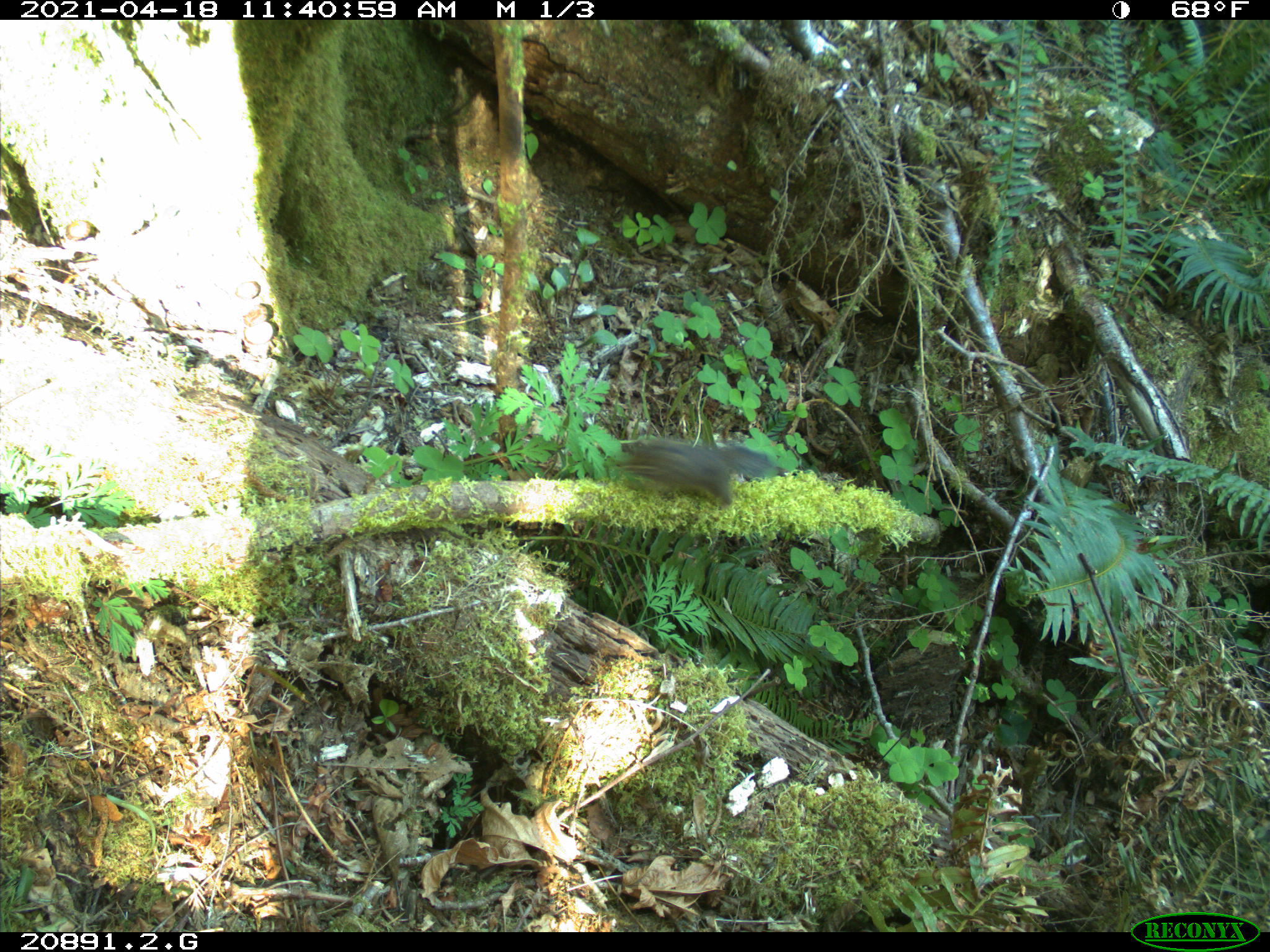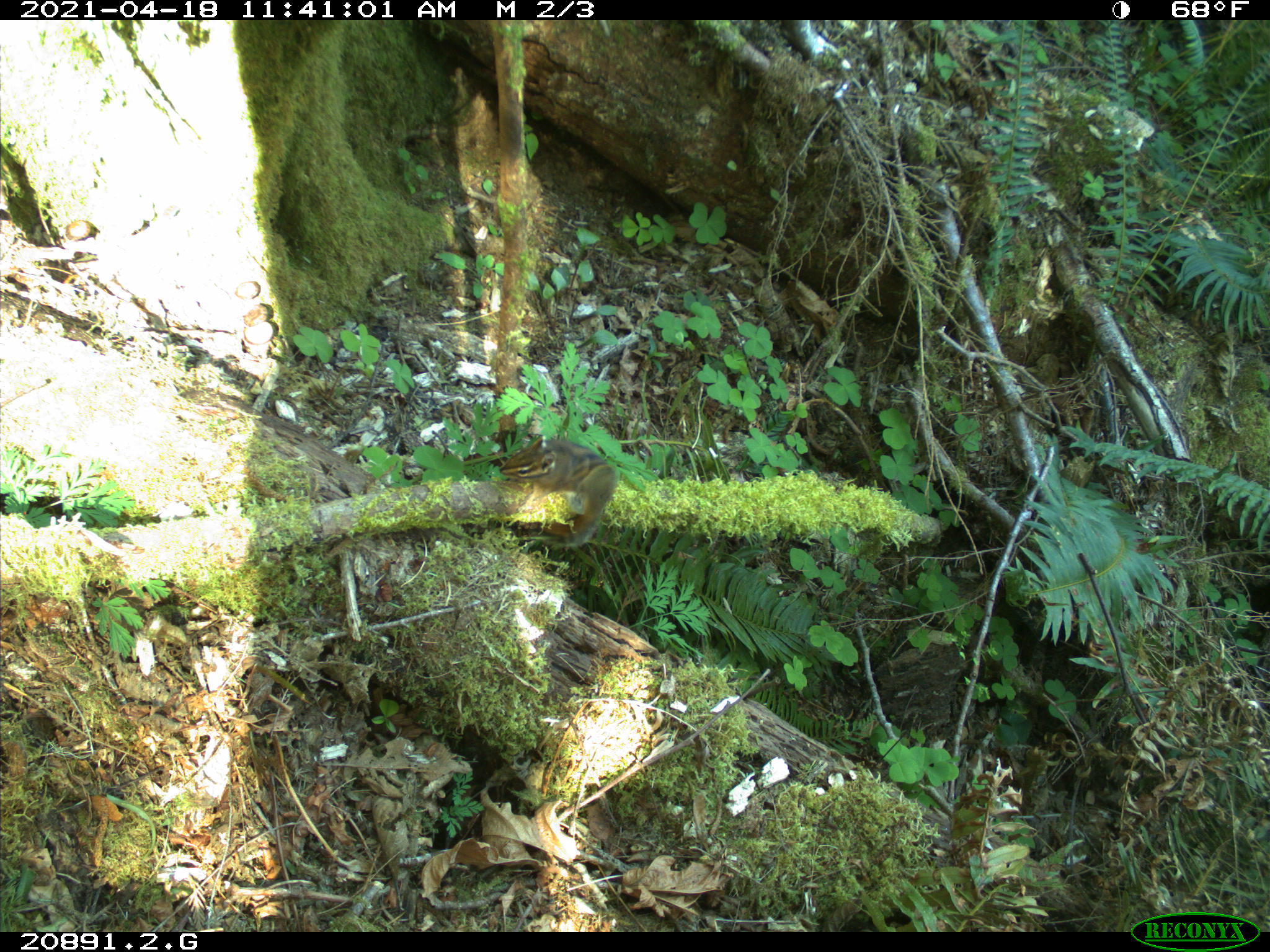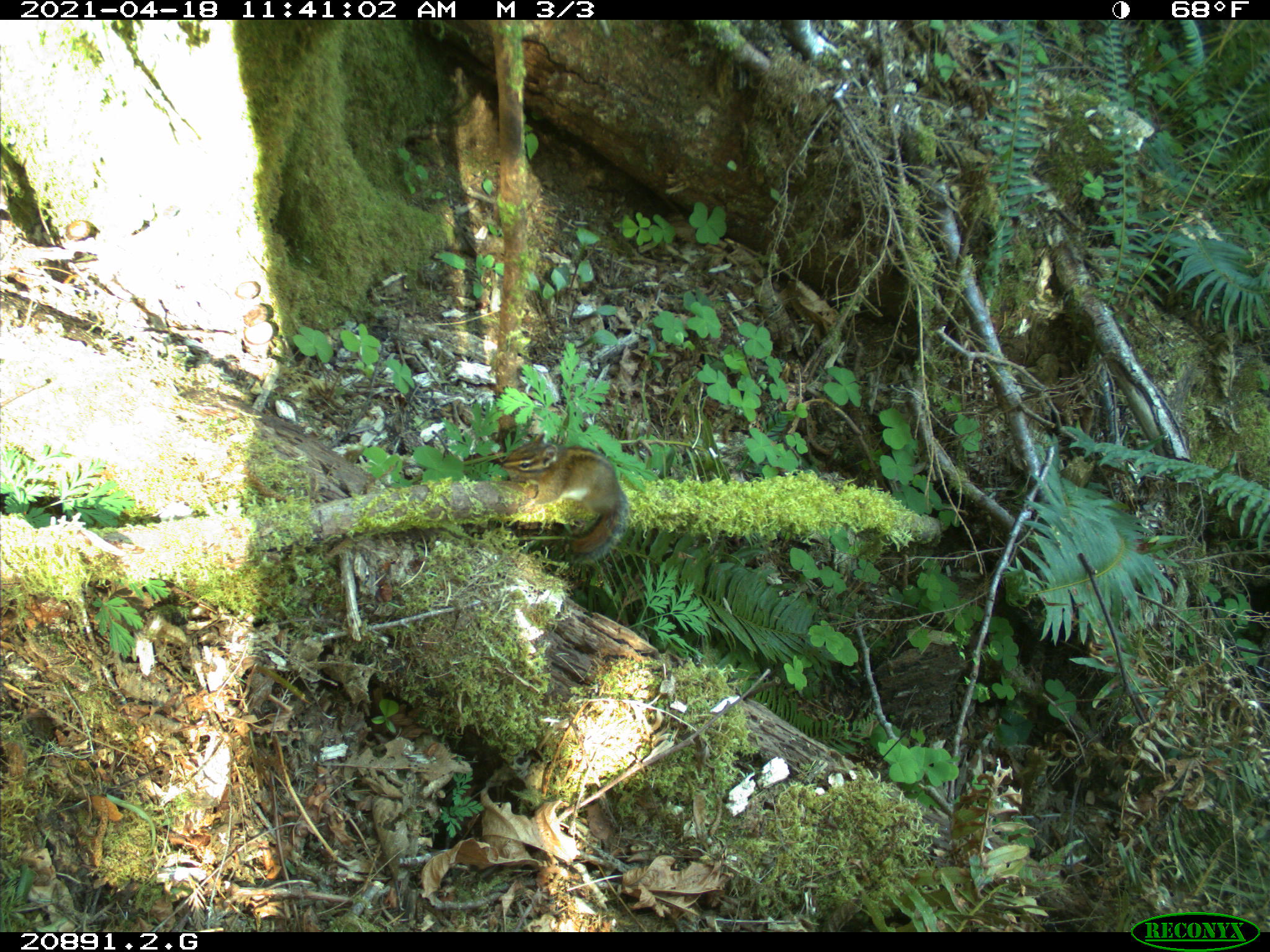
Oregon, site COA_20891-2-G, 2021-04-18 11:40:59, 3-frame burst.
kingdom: Animalia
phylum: Chordata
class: Mammalia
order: Rodentia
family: Sciuridae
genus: Neotamias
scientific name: Neotamias townsendii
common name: townsend's chipmunk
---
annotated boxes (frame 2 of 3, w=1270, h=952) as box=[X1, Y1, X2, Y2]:
townsend's chipmunk: box=[495, 438, 630, 522]